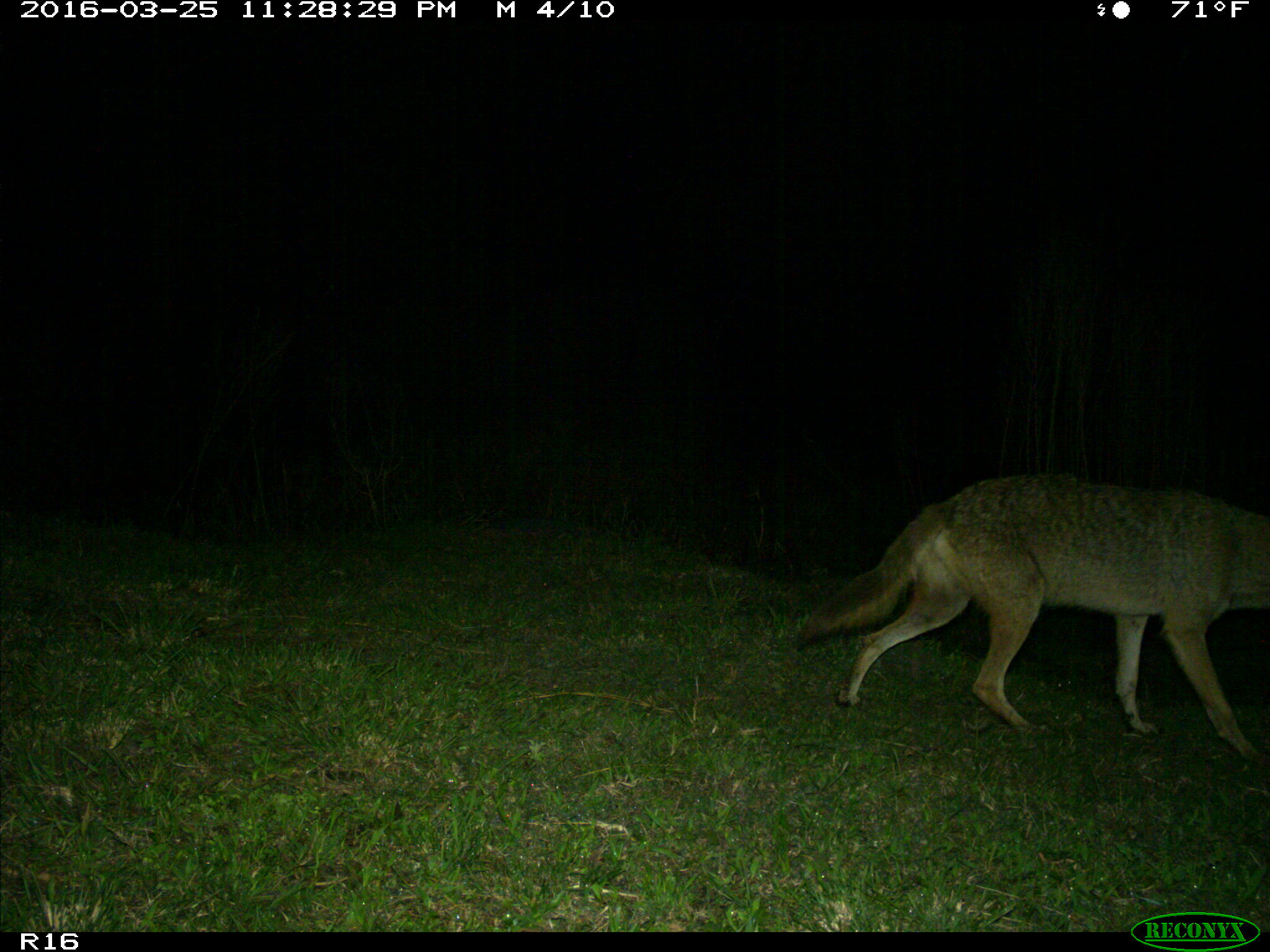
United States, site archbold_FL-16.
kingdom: Animalia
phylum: Chordata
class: Mammalia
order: Carnivora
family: Canidae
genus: Canis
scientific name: Canis latrans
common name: coyote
Canis latrans (coyote).